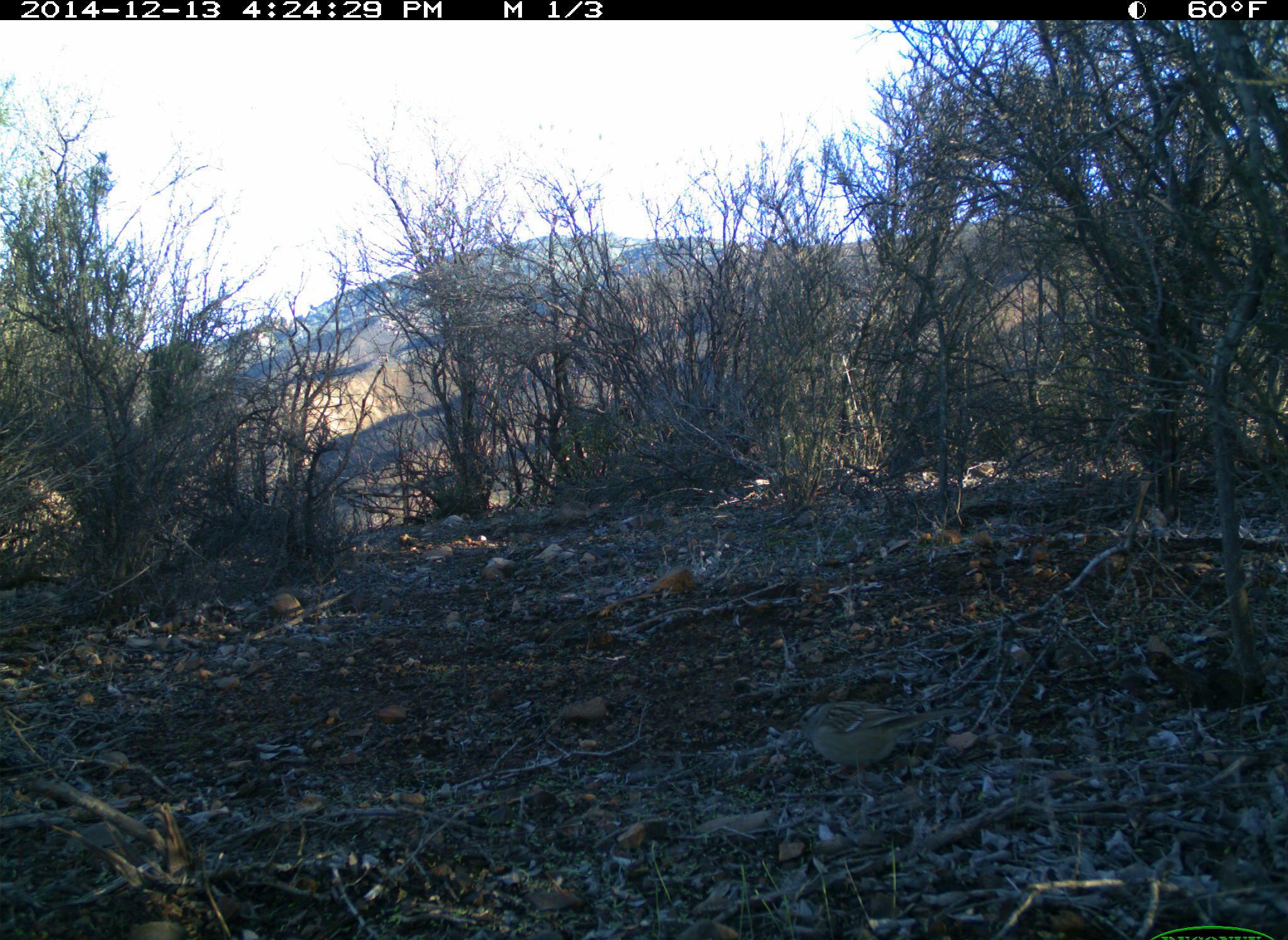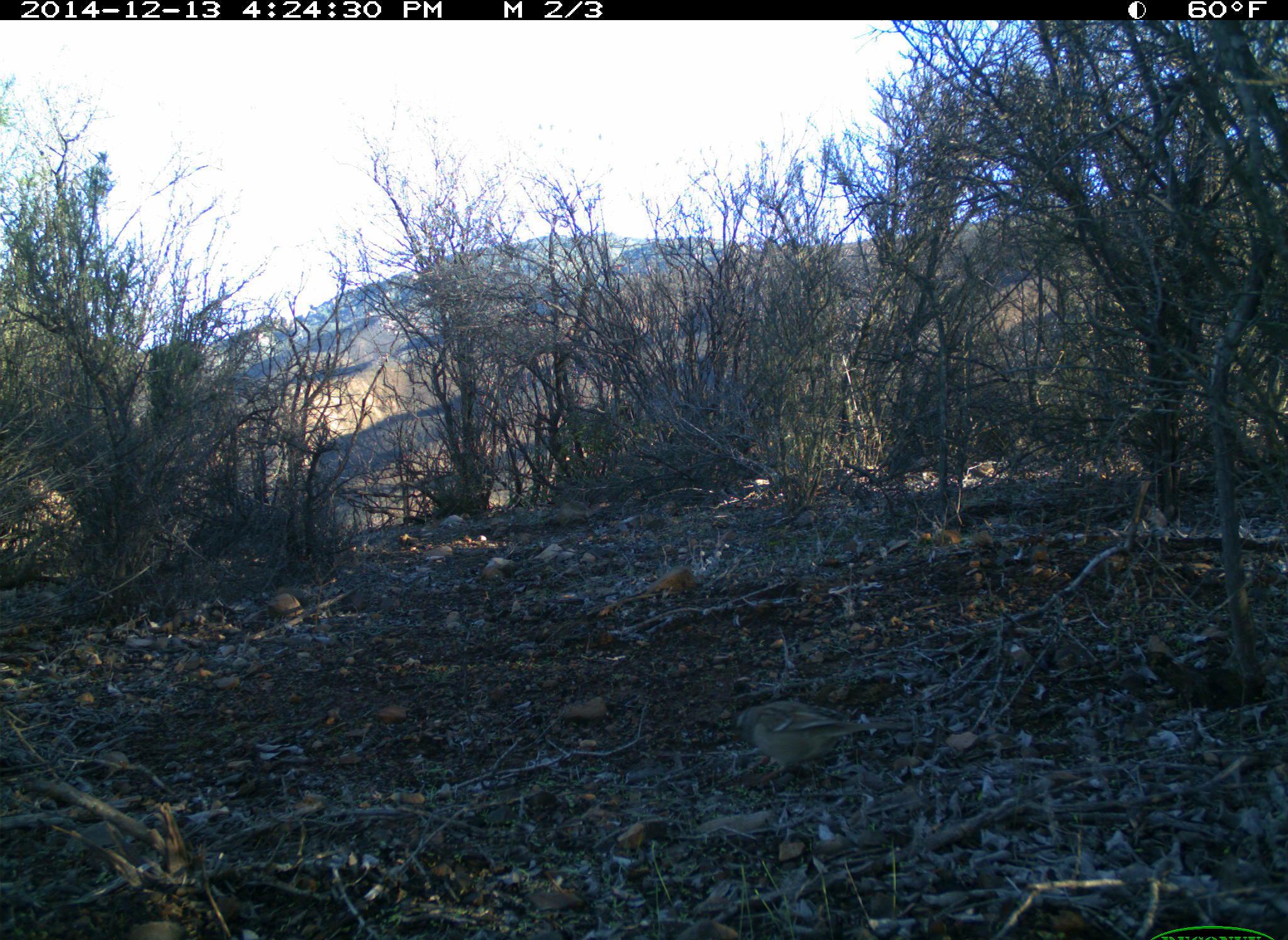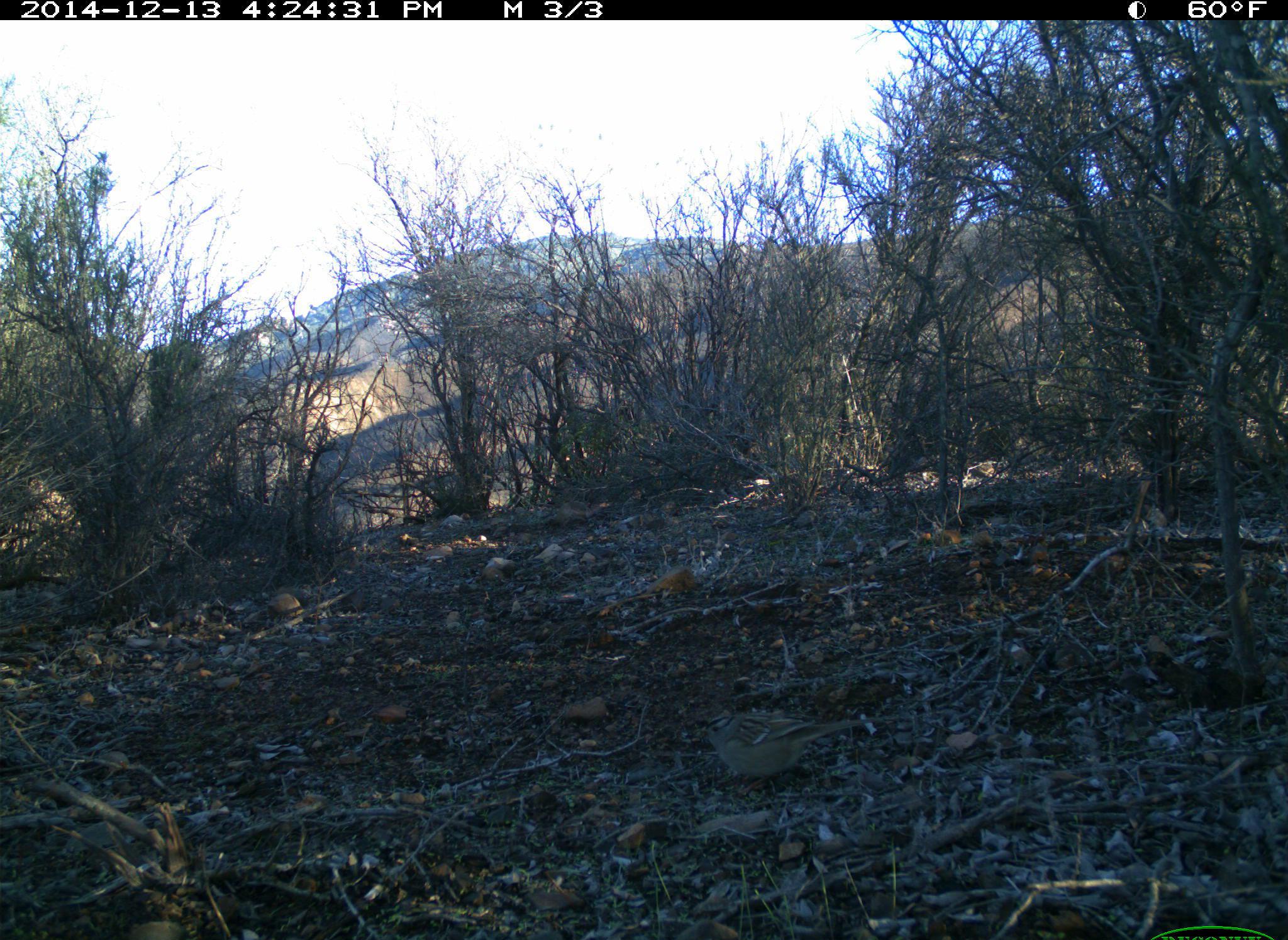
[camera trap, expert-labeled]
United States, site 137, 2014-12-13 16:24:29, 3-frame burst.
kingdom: Animalia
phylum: Chordata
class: Aves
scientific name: Aves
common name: bird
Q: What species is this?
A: Bird (Aves).